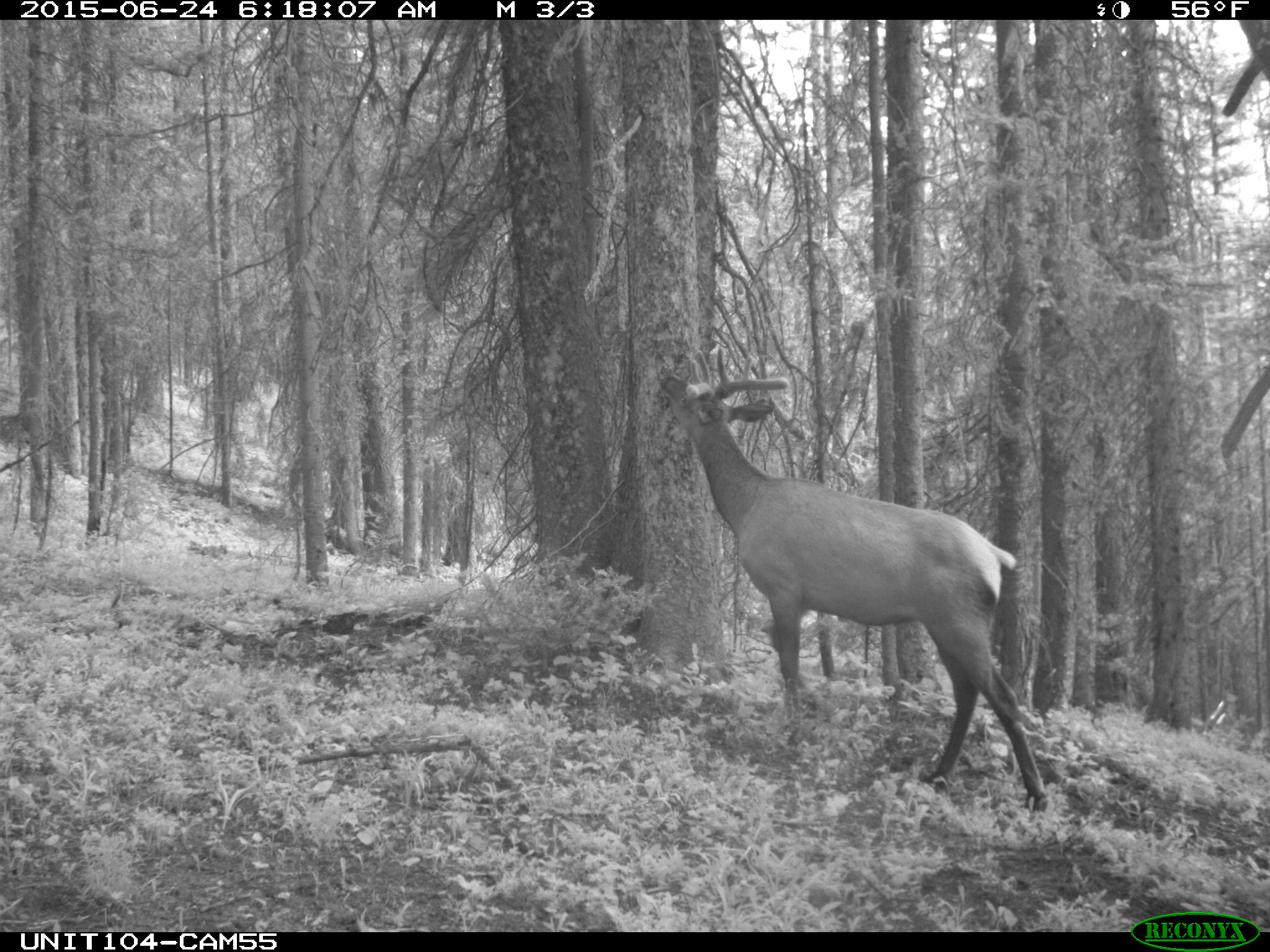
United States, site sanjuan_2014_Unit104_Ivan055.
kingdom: Animalia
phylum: Chordata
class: Mammalia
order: Artiodactyla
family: Cervidae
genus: Cervus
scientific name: Cervus elaphus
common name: red deer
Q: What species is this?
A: Cervus elaphus (red deer).